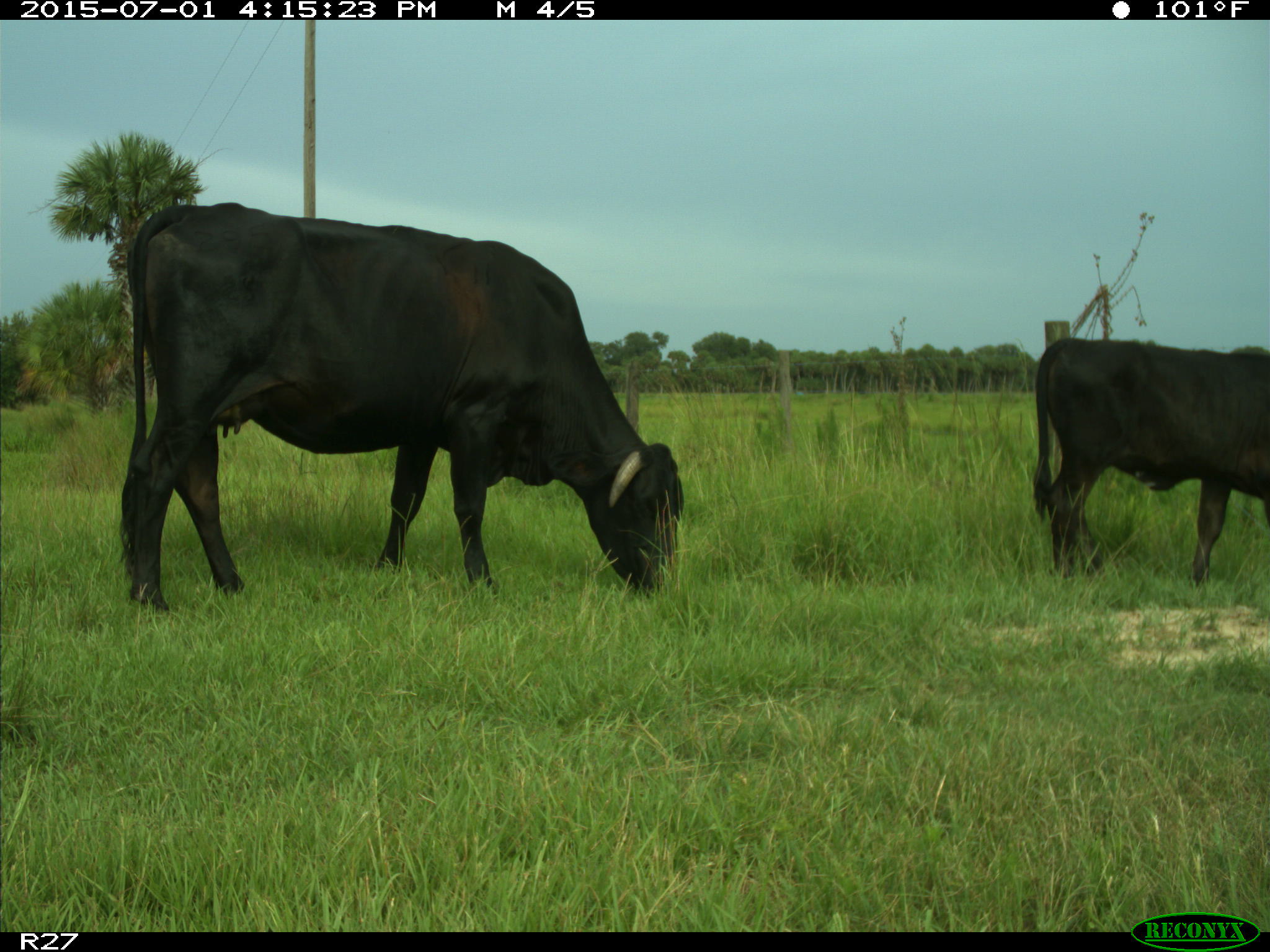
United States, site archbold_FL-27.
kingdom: Animalia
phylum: Chordata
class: Mammalia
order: Artiodactyla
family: Bovidae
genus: Bos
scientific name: Bos taurus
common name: domestic cow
Bos taurus (domestic cow).